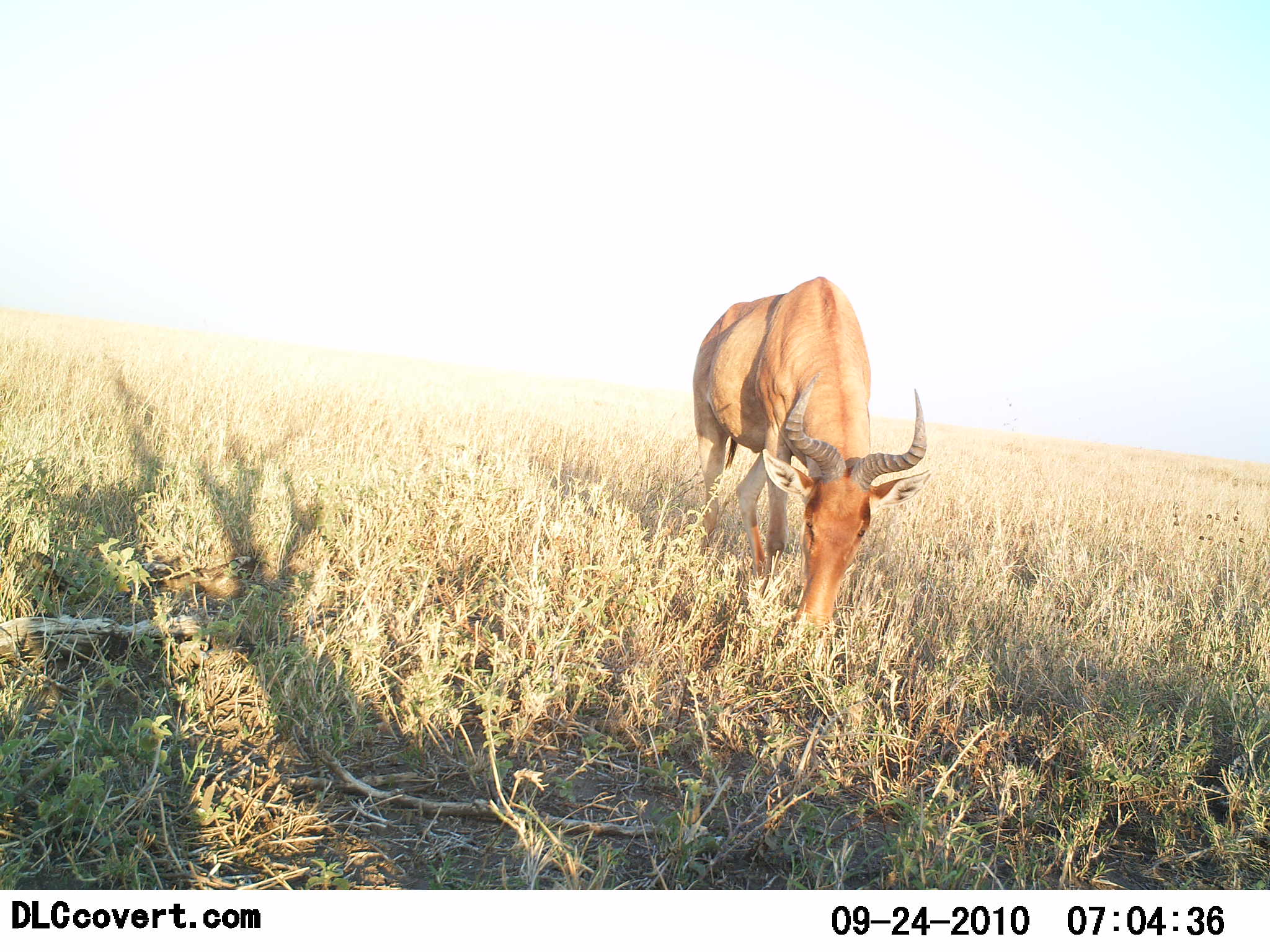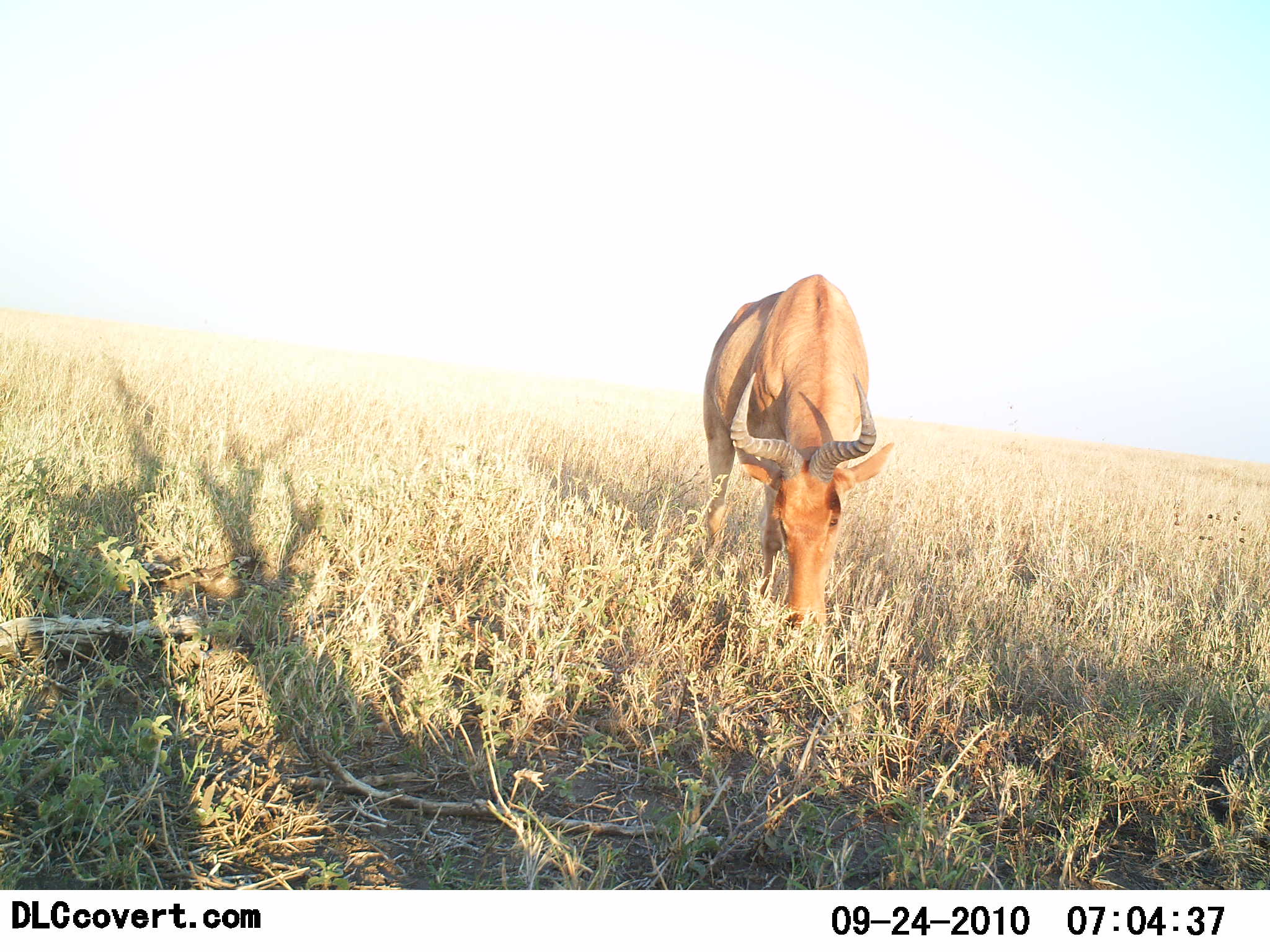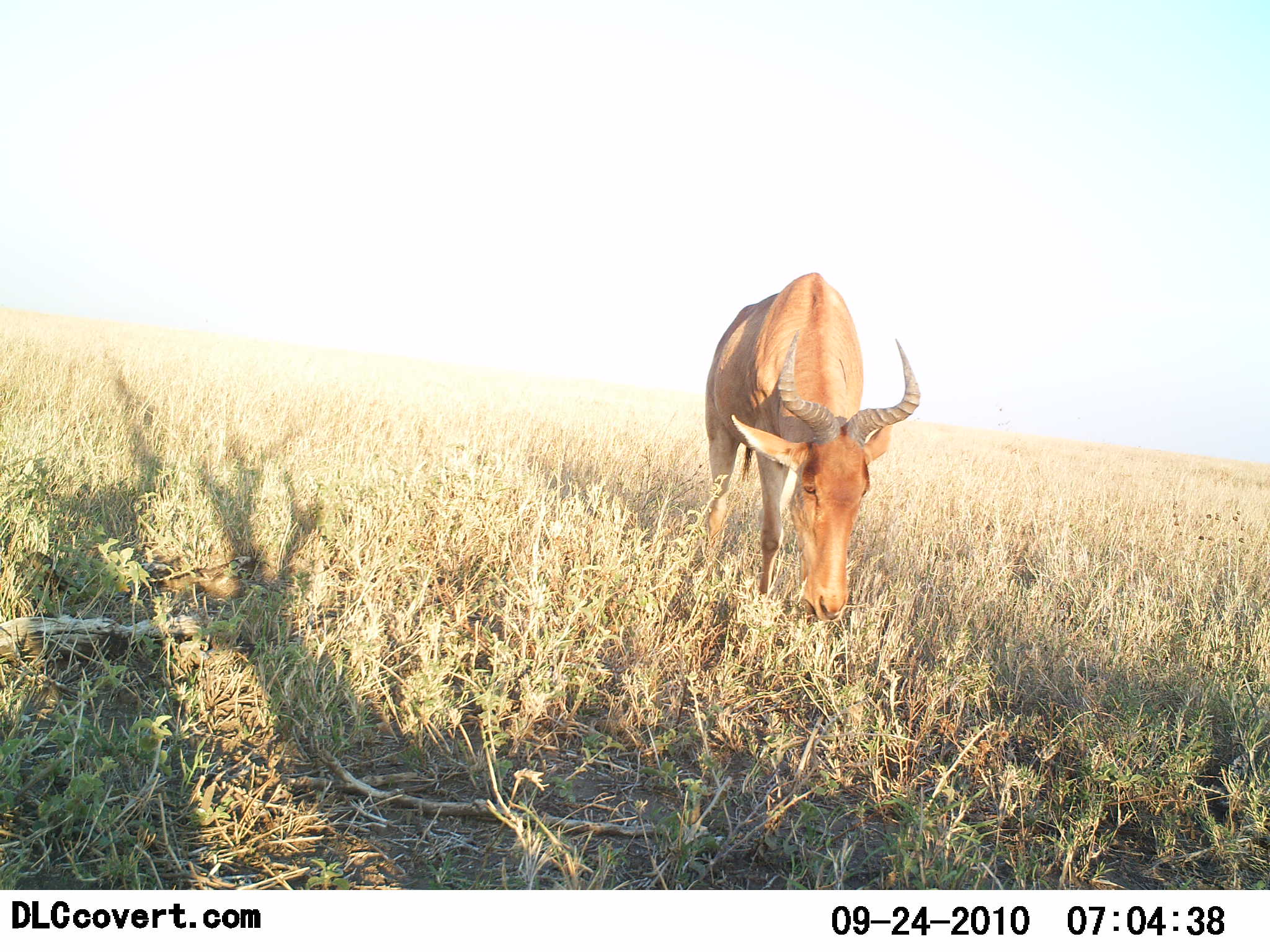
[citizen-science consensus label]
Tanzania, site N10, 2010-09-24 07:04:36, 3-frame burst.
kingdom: Animalia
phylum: Chordata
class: Mammalia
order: Artiodactyla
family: Bovidae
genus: Alcelaphus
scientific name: Alcelaphus buselaphus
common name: hartebeest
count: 1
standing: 17%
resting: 0%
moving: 0%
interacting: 0%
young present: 0%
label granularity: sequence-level